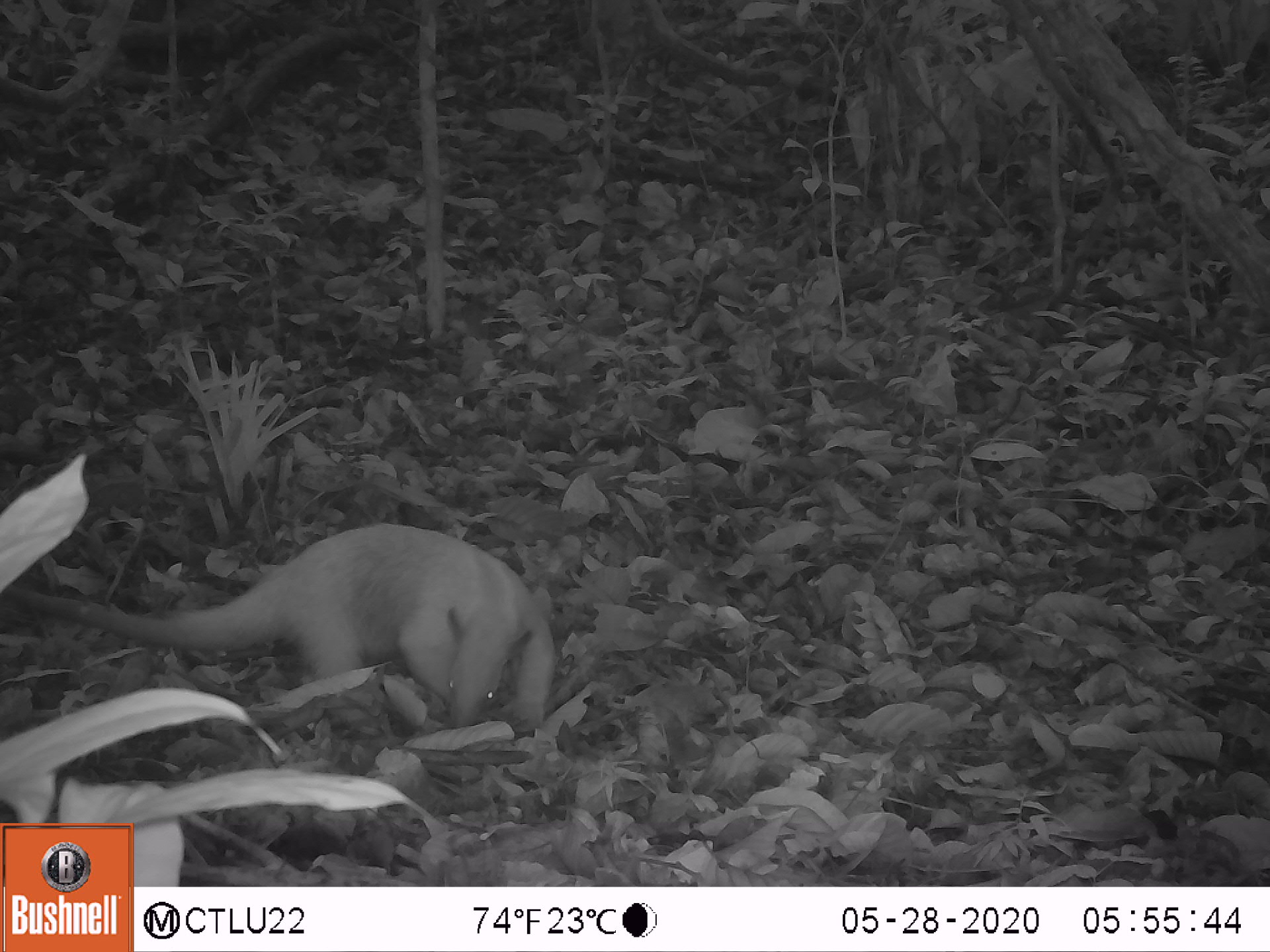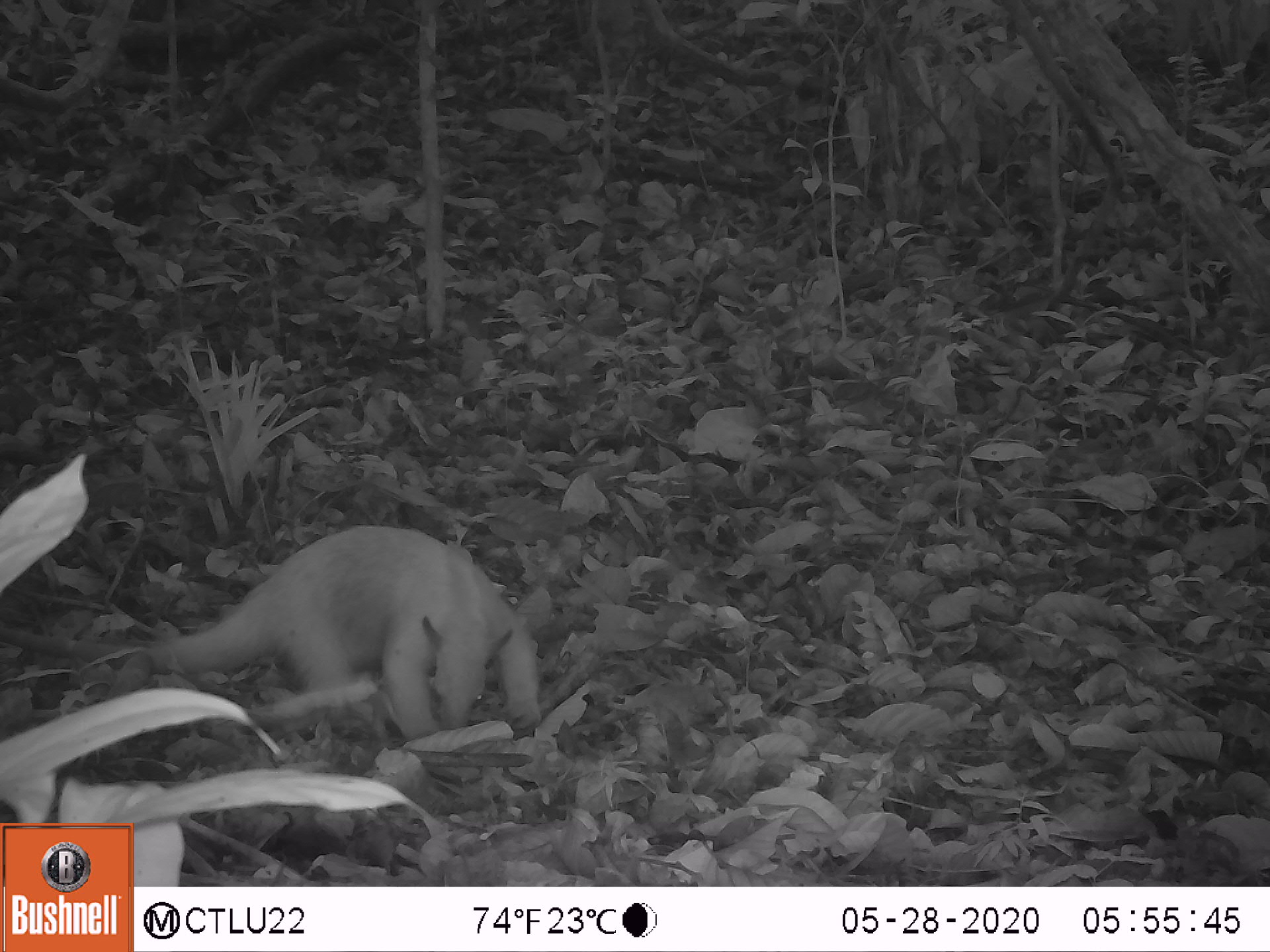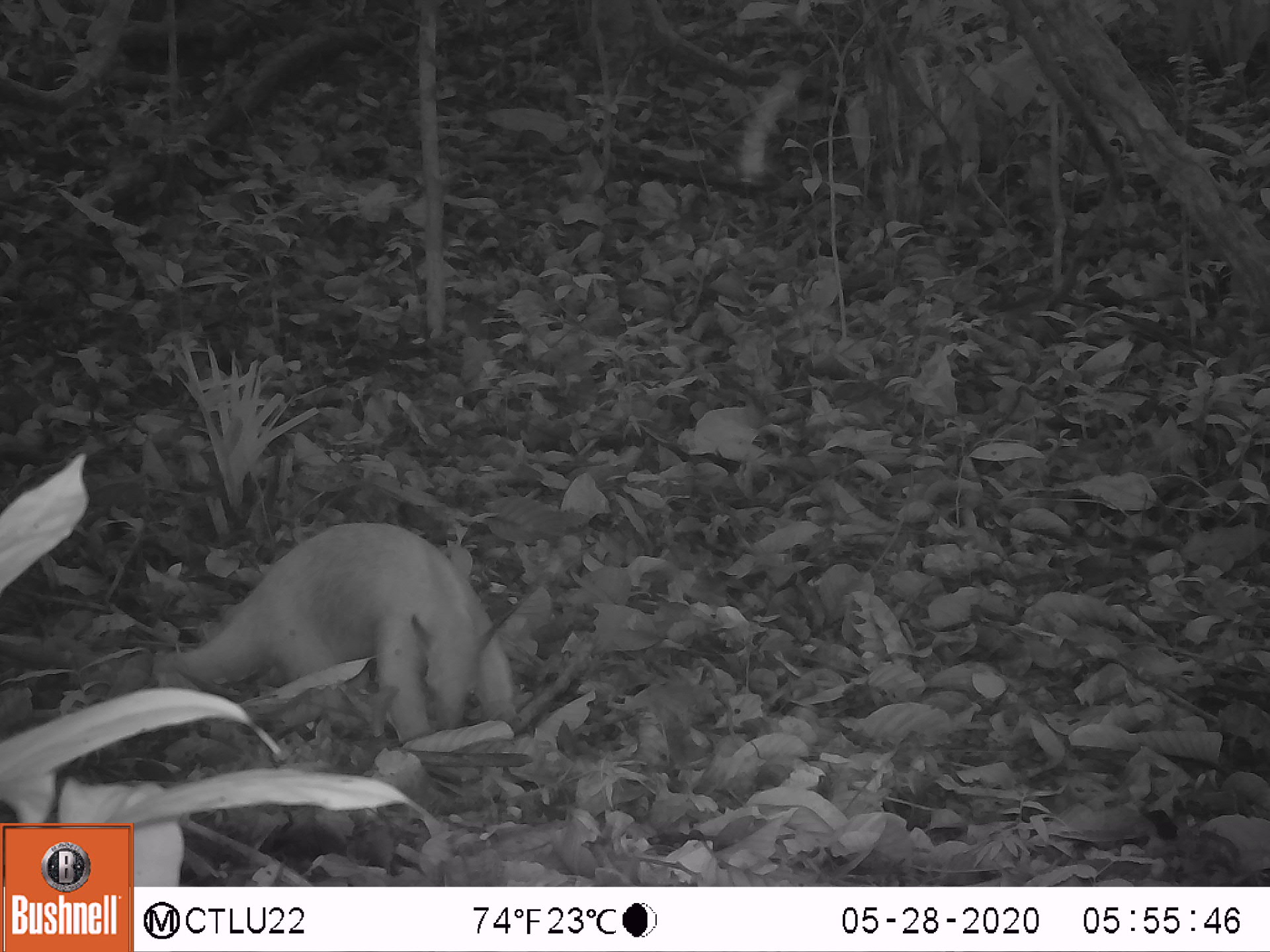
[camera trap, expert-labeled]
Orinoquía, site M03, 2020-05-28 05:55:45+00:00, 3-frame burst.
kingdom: Animalia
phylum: Chordata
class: Mammalia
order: Pilosa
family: Myrmecophagidae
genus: Tamandua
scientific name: Tamandua tetradactyla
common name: southern tamandua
Southern tamandua (Tamandua tetradactyla).